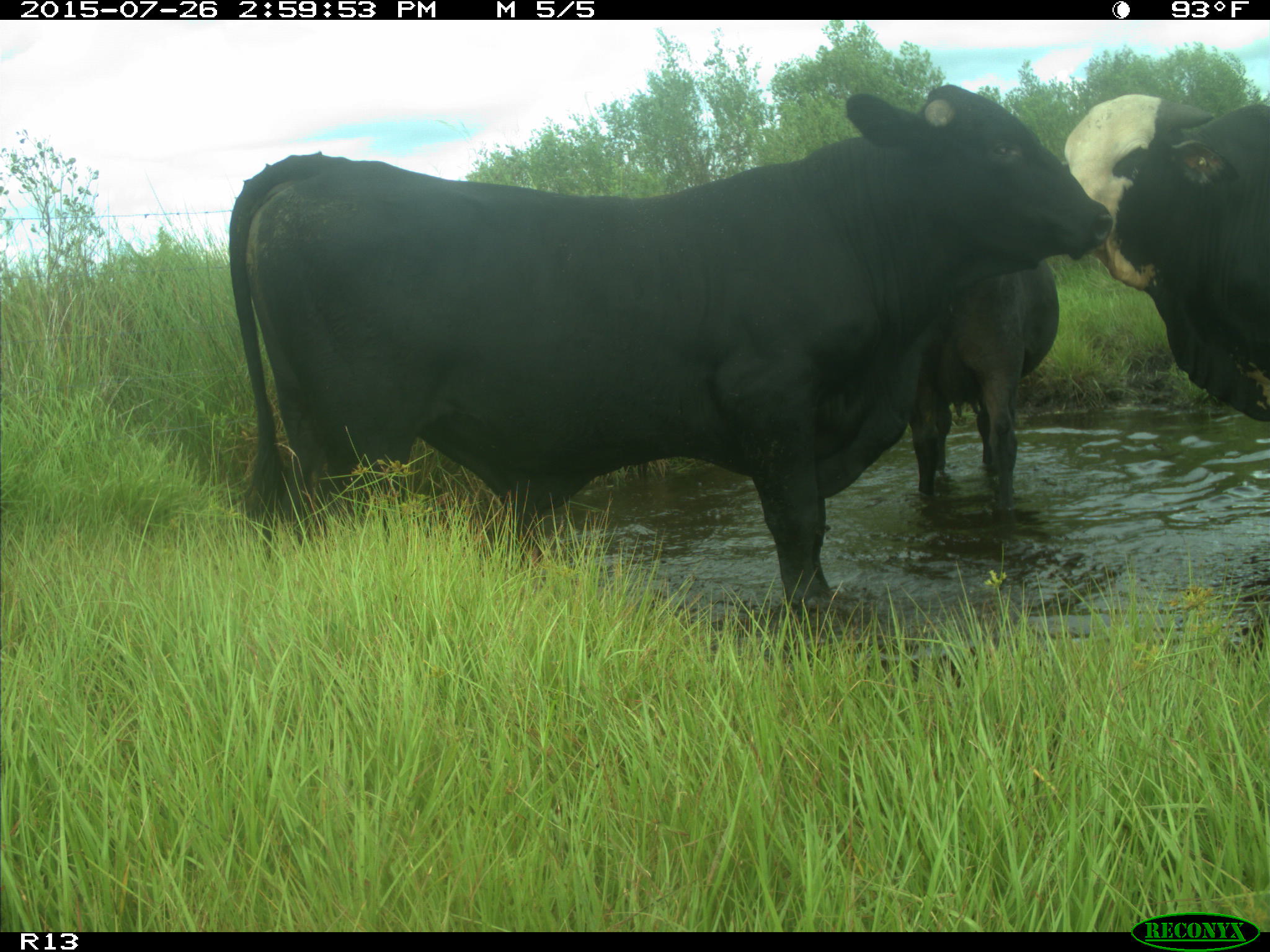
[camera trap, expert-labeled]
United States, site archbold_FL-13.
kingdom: Animalia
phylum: Chordata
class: Mammalia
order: Artiodactyla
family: Bovidae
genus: Bos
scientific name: Bos taurus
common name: domestic cow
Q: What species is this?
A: Bos taurus (domestic cow).